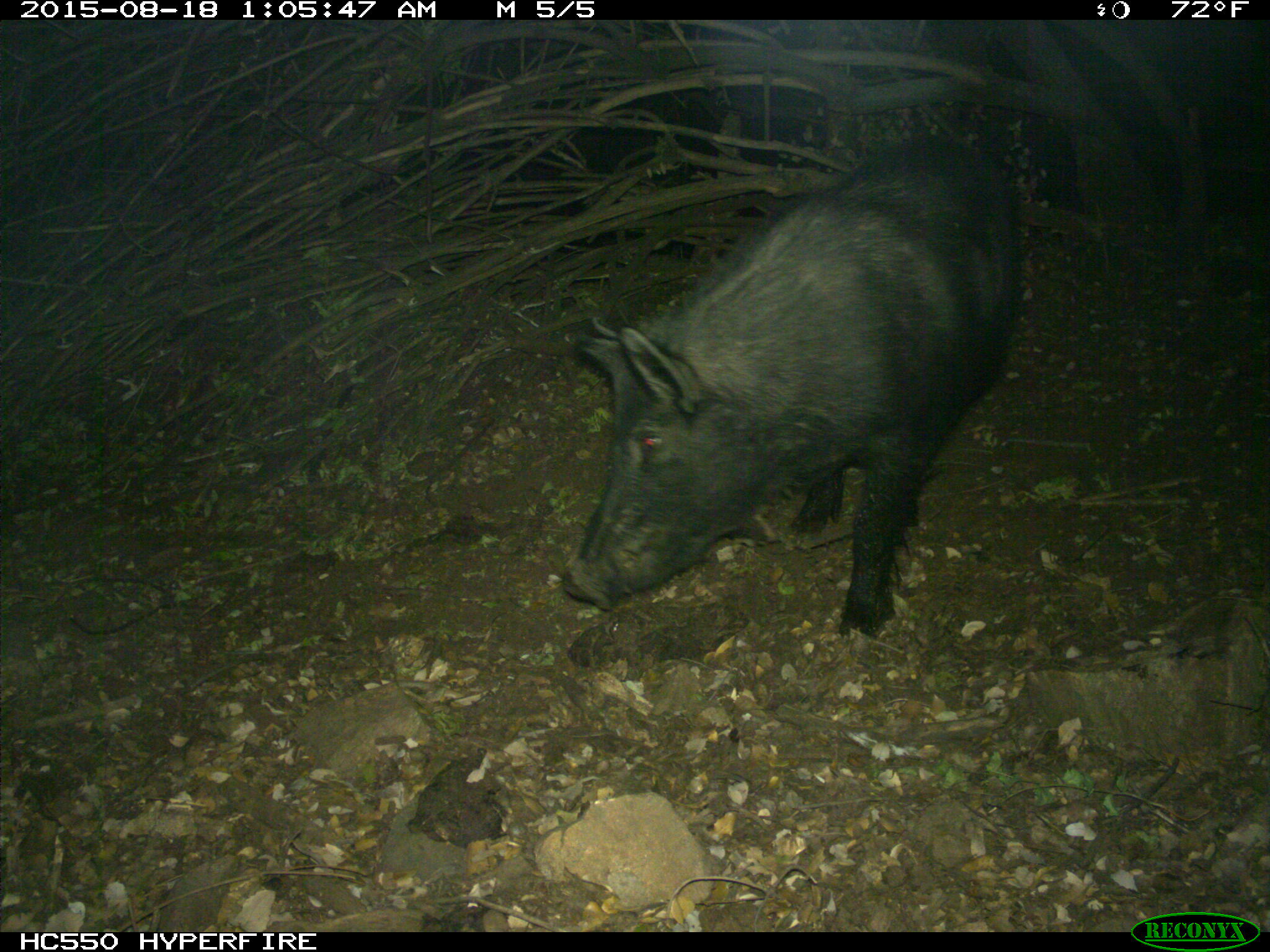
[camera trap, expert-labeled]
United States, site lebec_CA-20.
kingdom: Animalia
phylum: Chordata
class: Mammalia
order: Artiodactyla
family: Suidae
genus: Sus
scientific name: Sus scrofa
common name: wild boar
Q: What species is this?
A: Sus scrofa (wild boar).